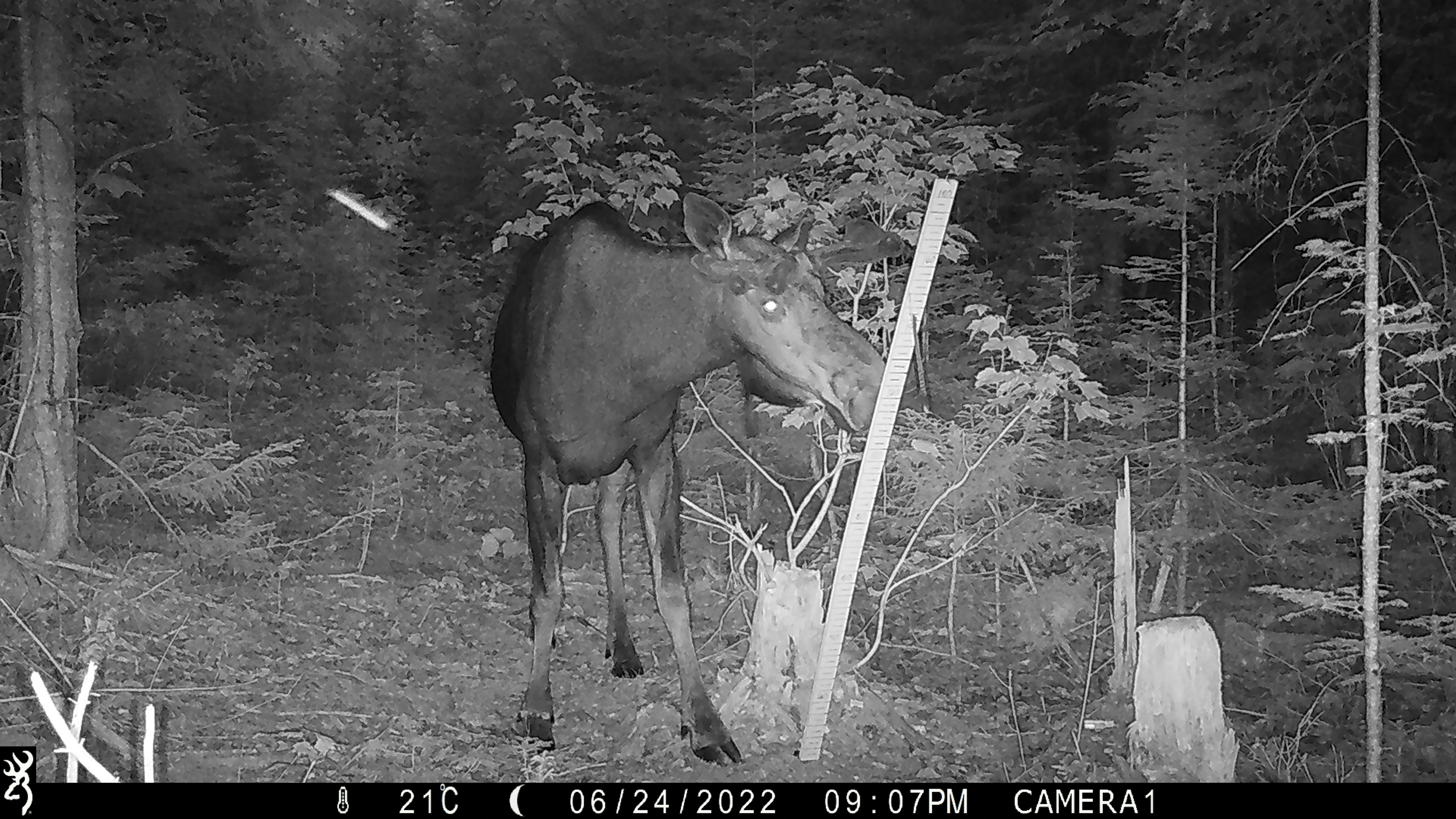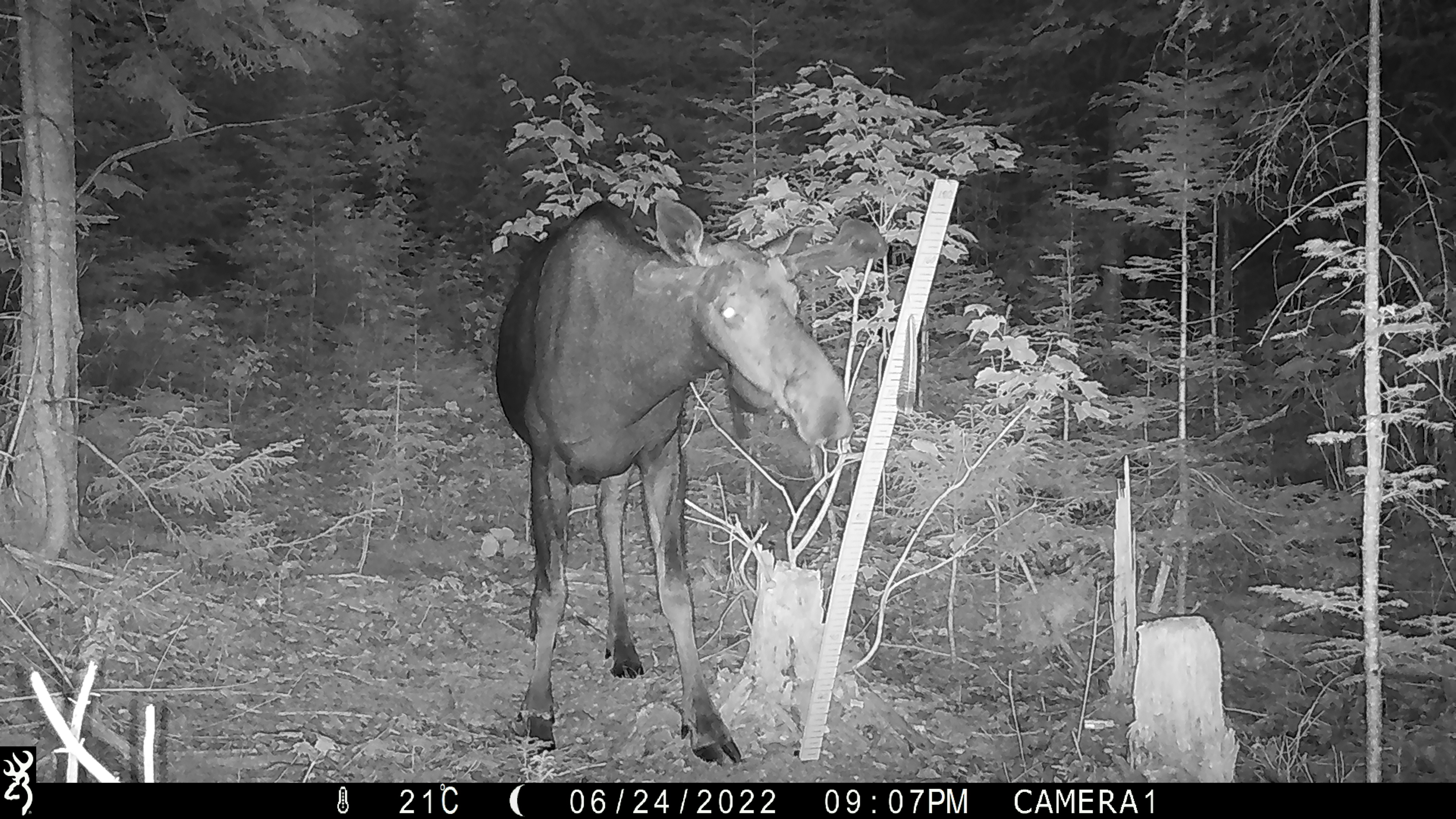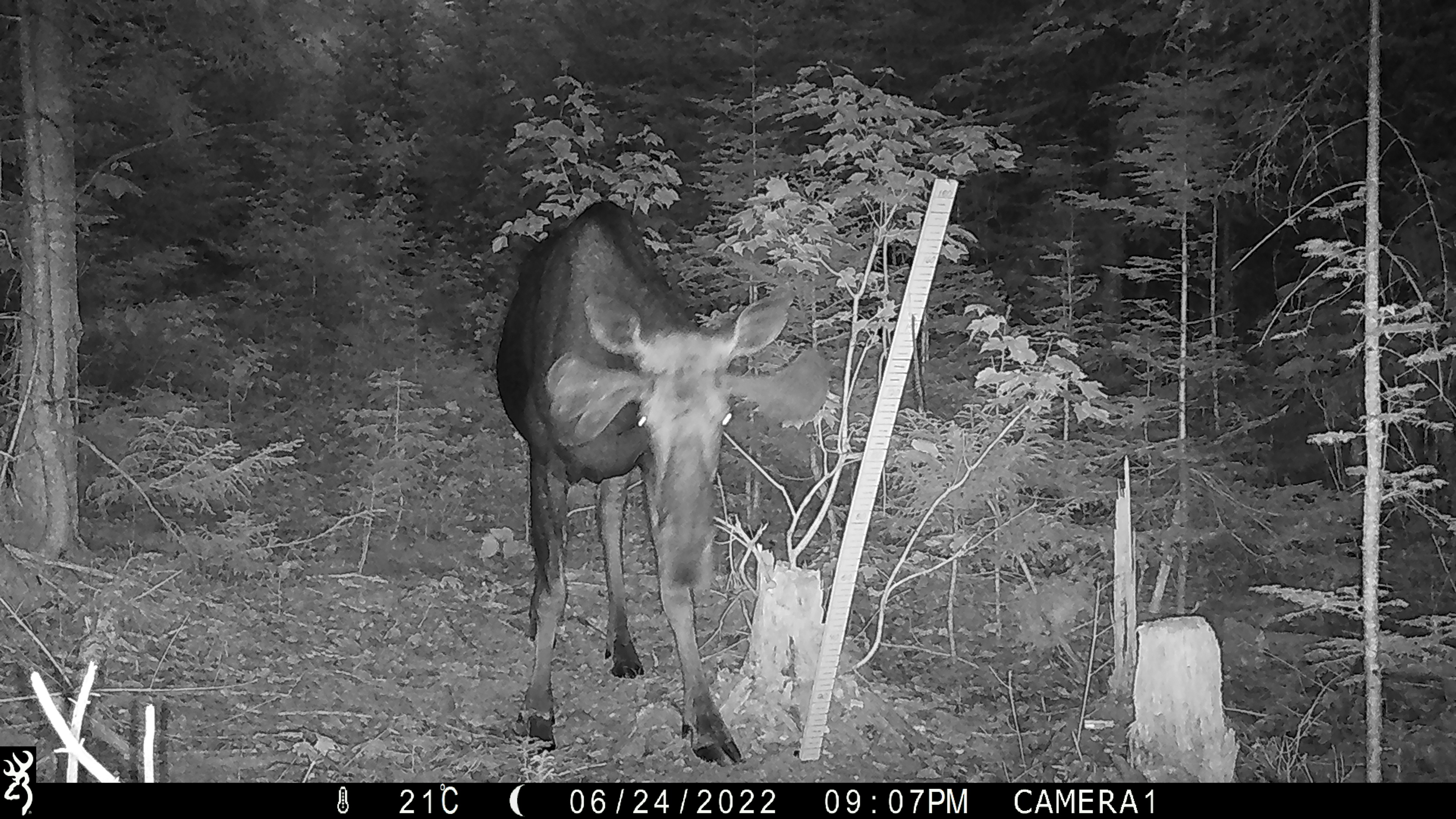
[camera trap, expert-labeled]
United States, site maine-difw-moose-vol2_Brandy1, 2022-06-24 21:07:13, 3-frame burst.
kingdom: Animalia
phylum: Chordata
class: Mammalia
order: Artiodactyla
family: Cervidae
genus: Alces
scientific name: Alces alces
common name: moose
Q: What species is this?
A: Moose (Alces alces).